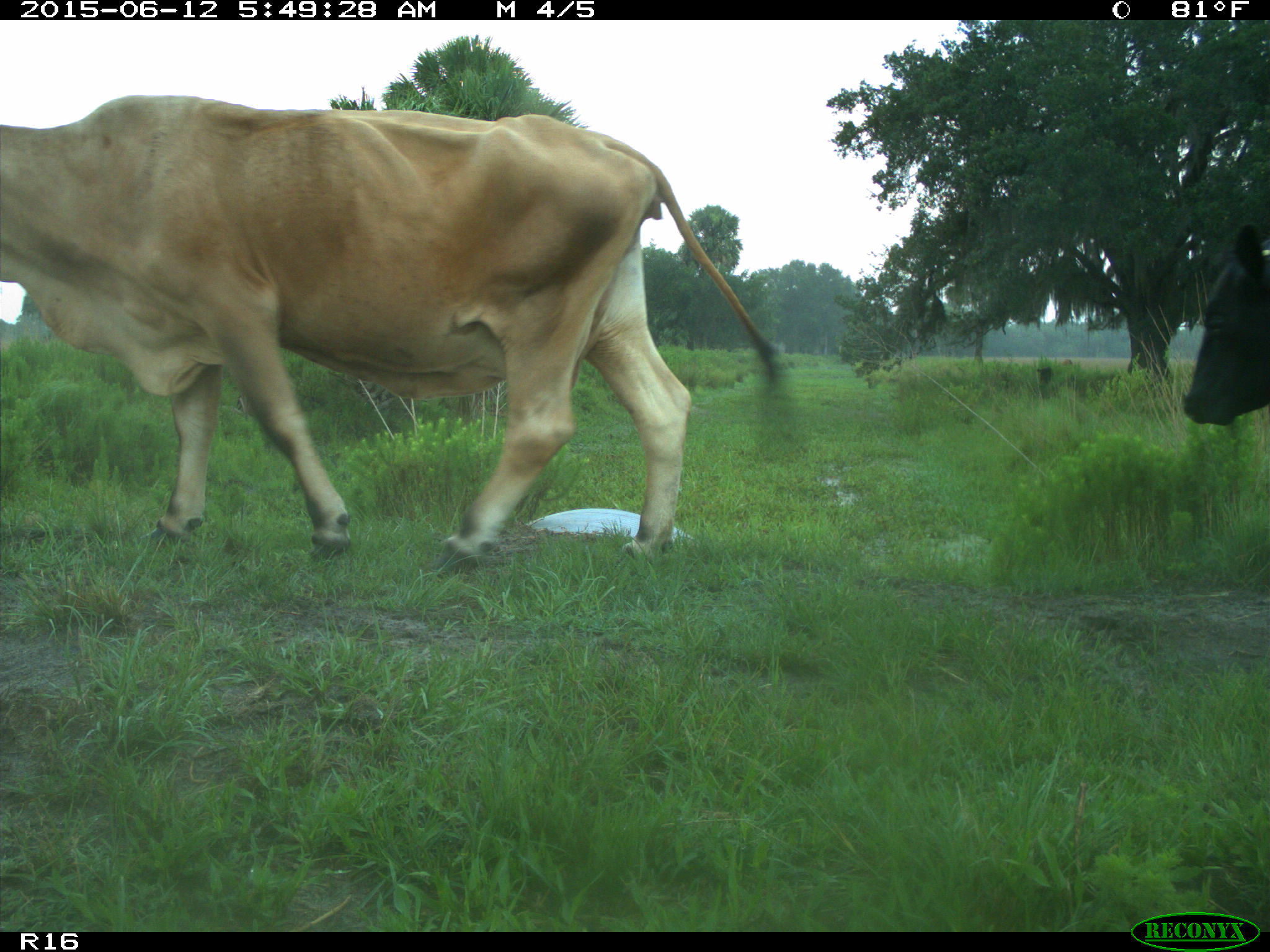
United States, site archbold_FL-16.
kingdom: Animalia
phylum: Chordata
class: Mammalia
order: Artiodactyla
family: Bovidae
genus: Bos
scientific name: Bos taurus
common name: domestic cow